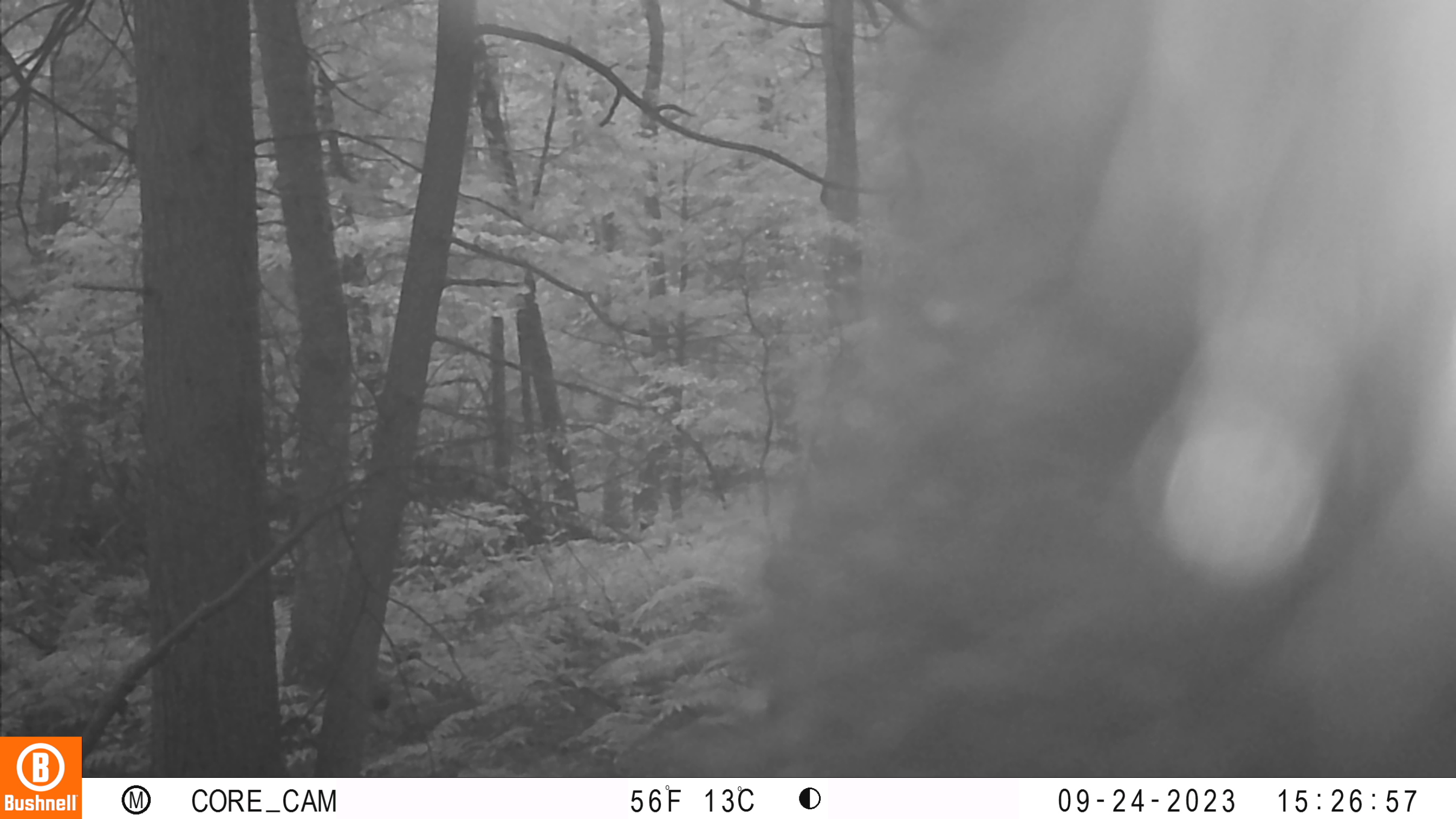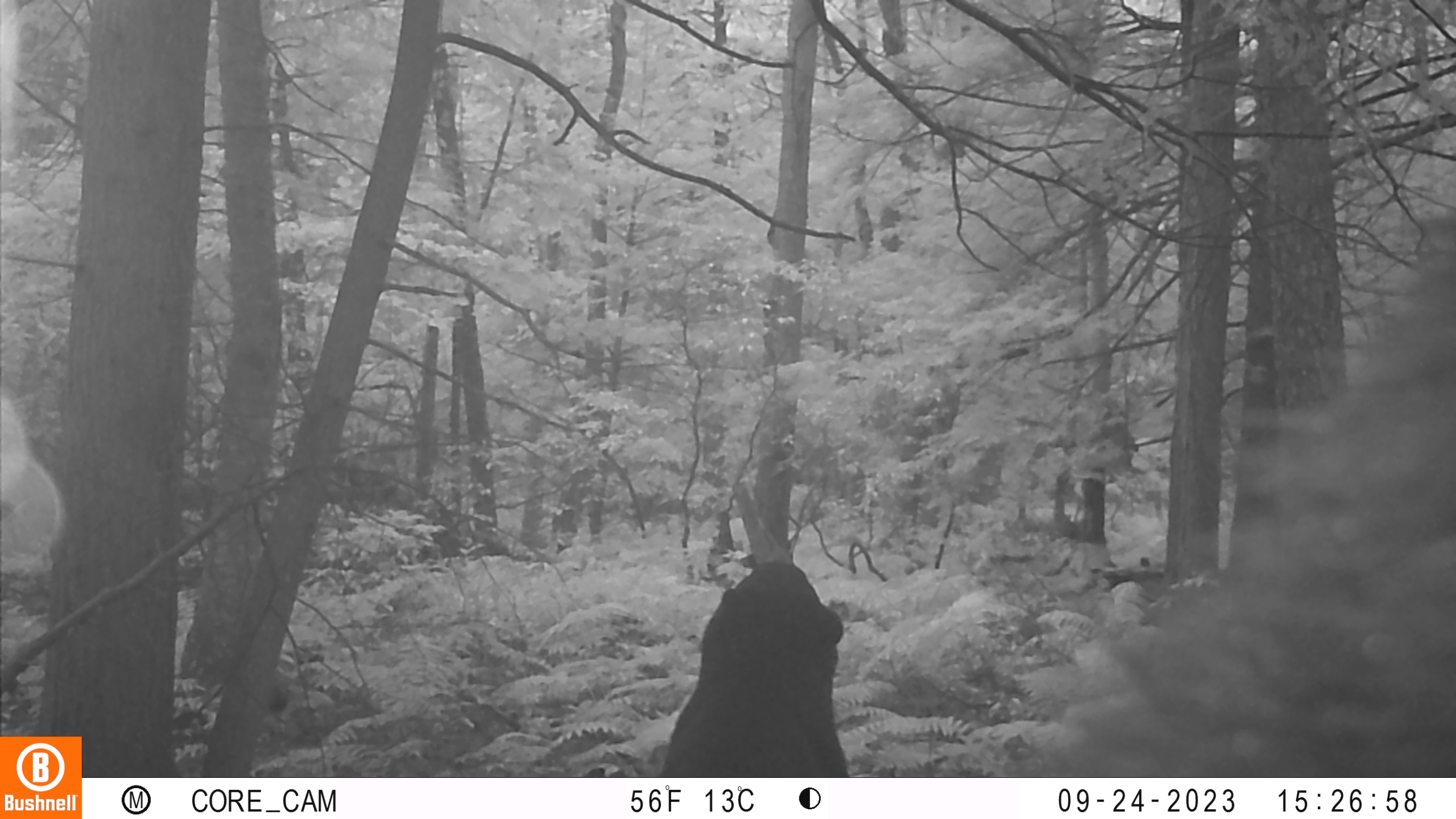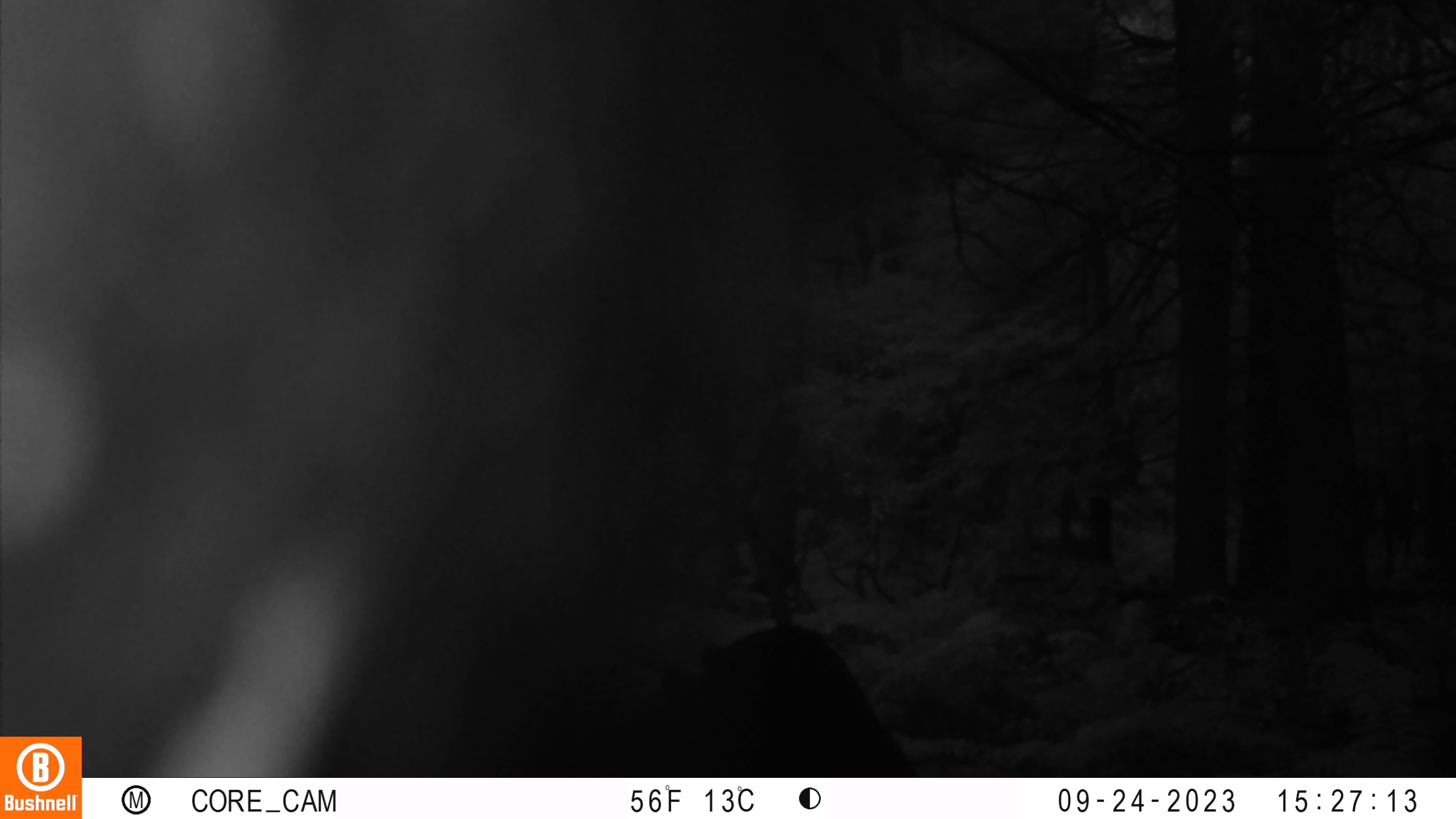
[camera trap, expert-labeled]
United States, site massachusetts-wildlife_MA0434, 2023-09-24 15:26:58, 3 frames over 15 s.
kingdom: Animalia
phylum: Chordata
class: Mammalia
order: Carnivora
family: Ursidae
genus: Ursus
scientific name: Ursus americanus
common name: black bear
Black bear (Ursus americanus).